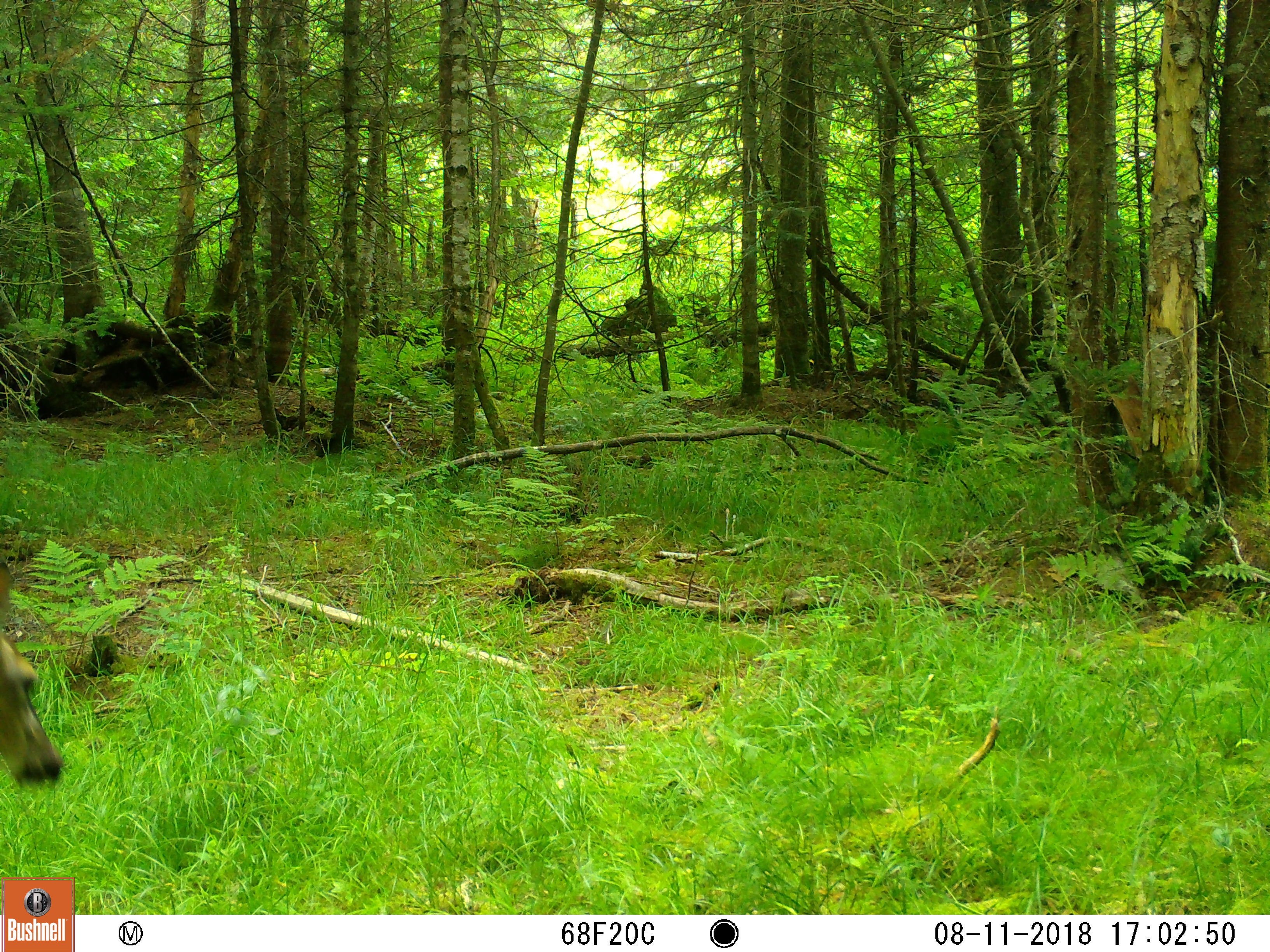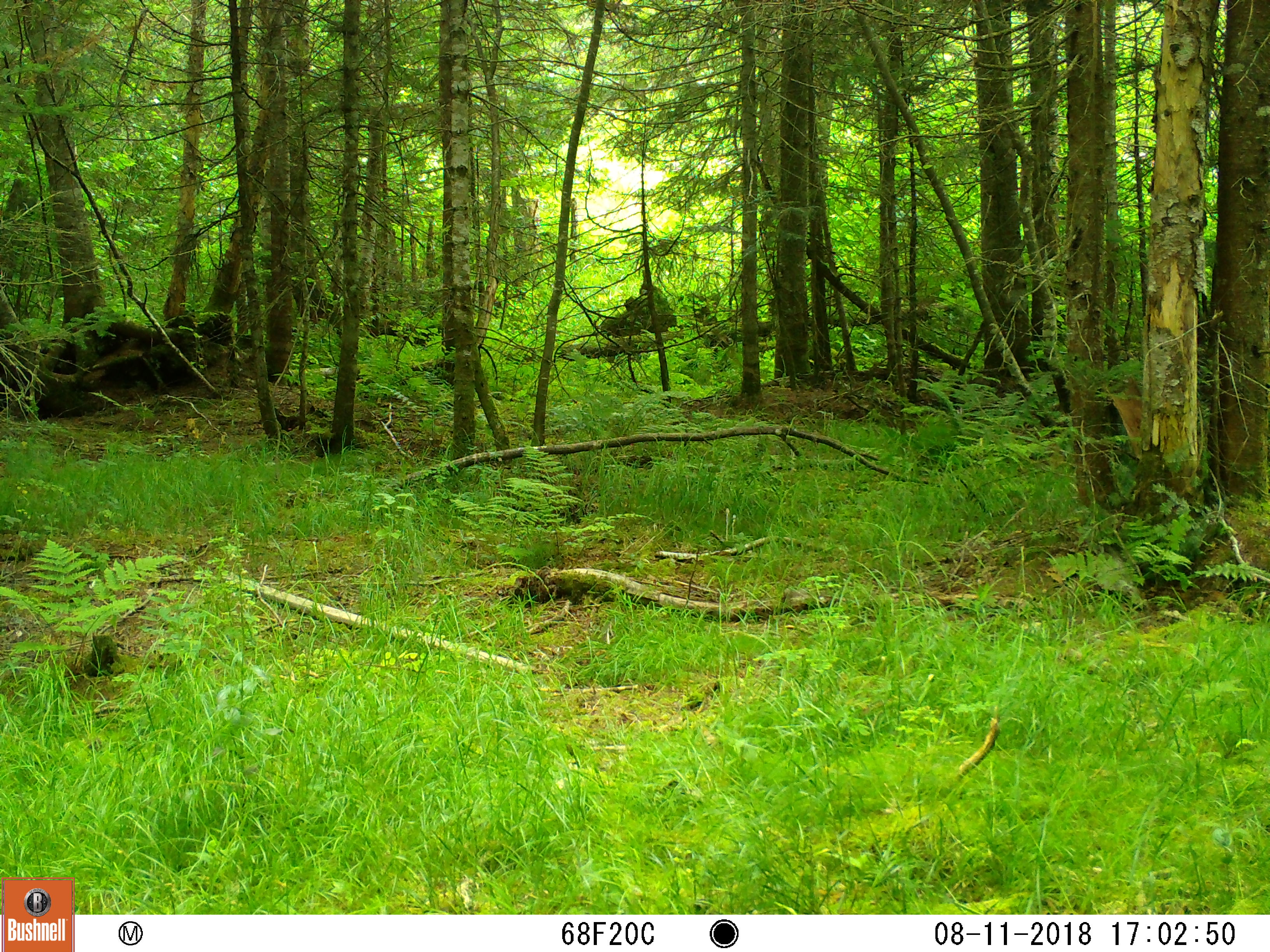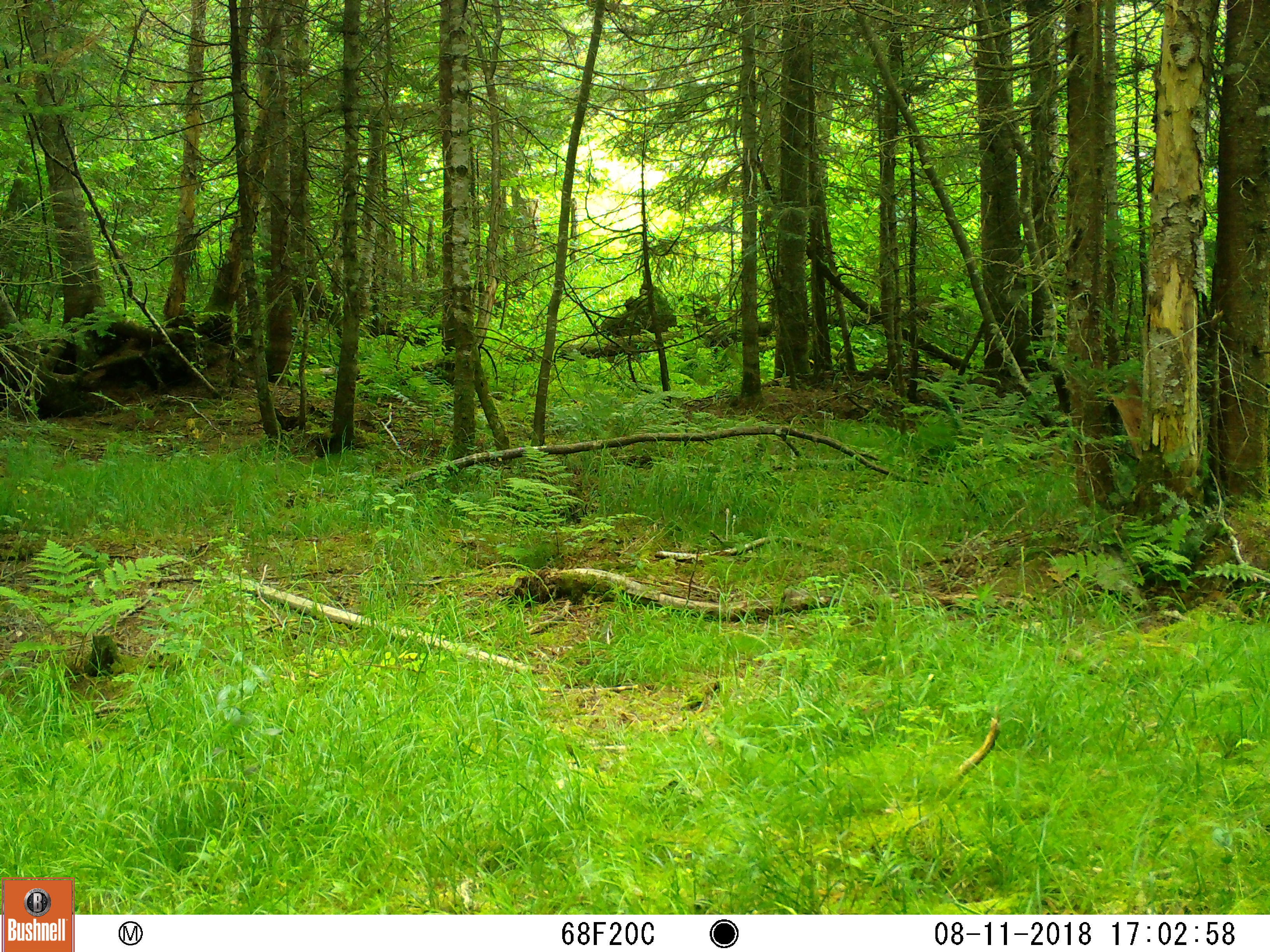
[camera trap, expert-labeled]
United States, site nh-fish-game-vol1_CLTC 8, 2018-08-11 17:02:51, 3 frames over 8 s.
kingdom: Animalia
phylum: Chordata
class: Mammalia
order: Artiodactyla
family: Cervidae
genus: Odocoileus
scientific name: Odocoileus virginianus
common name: white-tailed deer